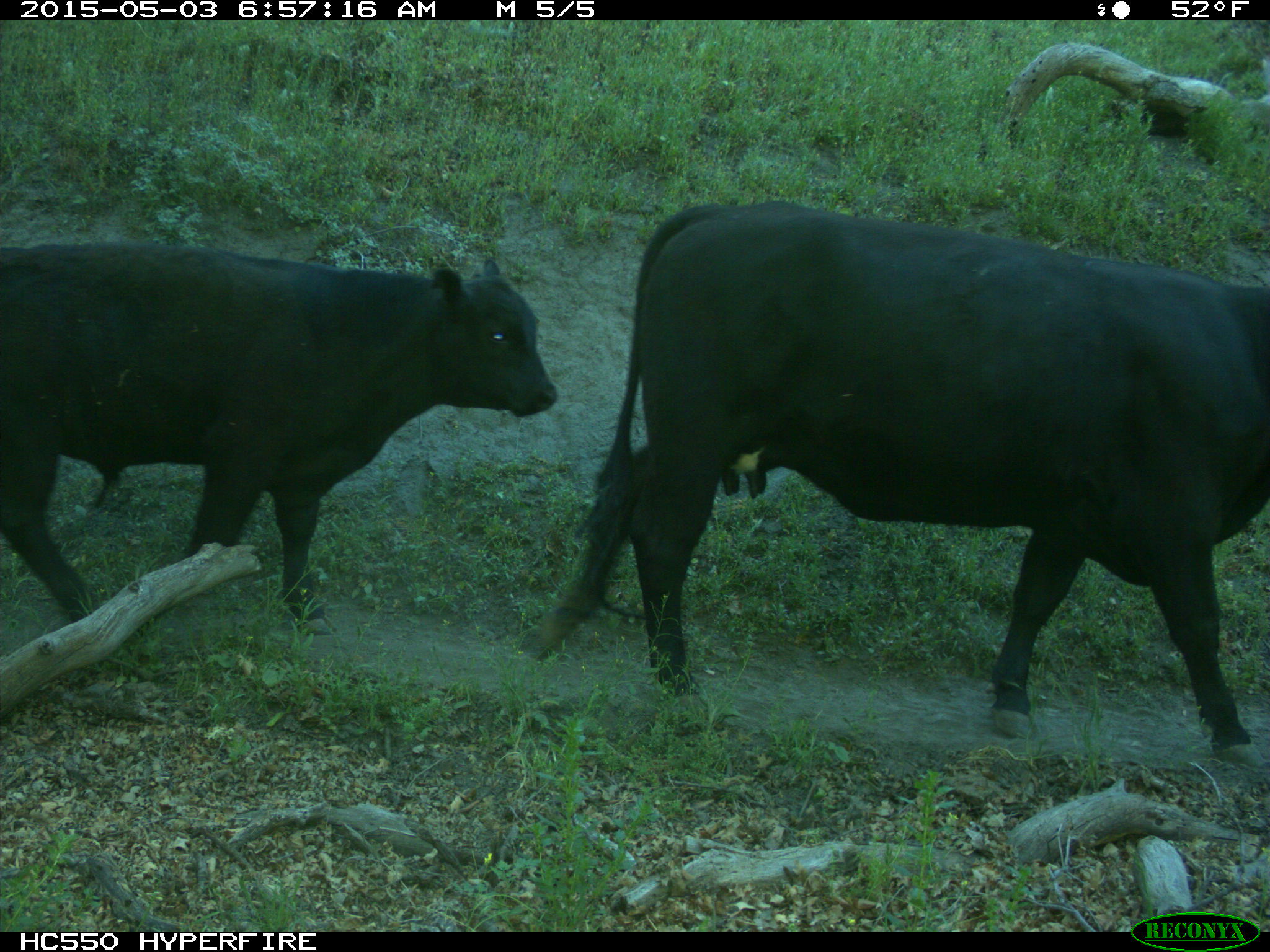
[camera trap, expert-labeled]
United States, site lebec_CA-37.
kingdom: Animalia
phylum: Chordata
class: Mammalia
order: Artiodactyla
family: Bovidae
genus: Bos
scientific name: Bos taurus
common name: domestic cow